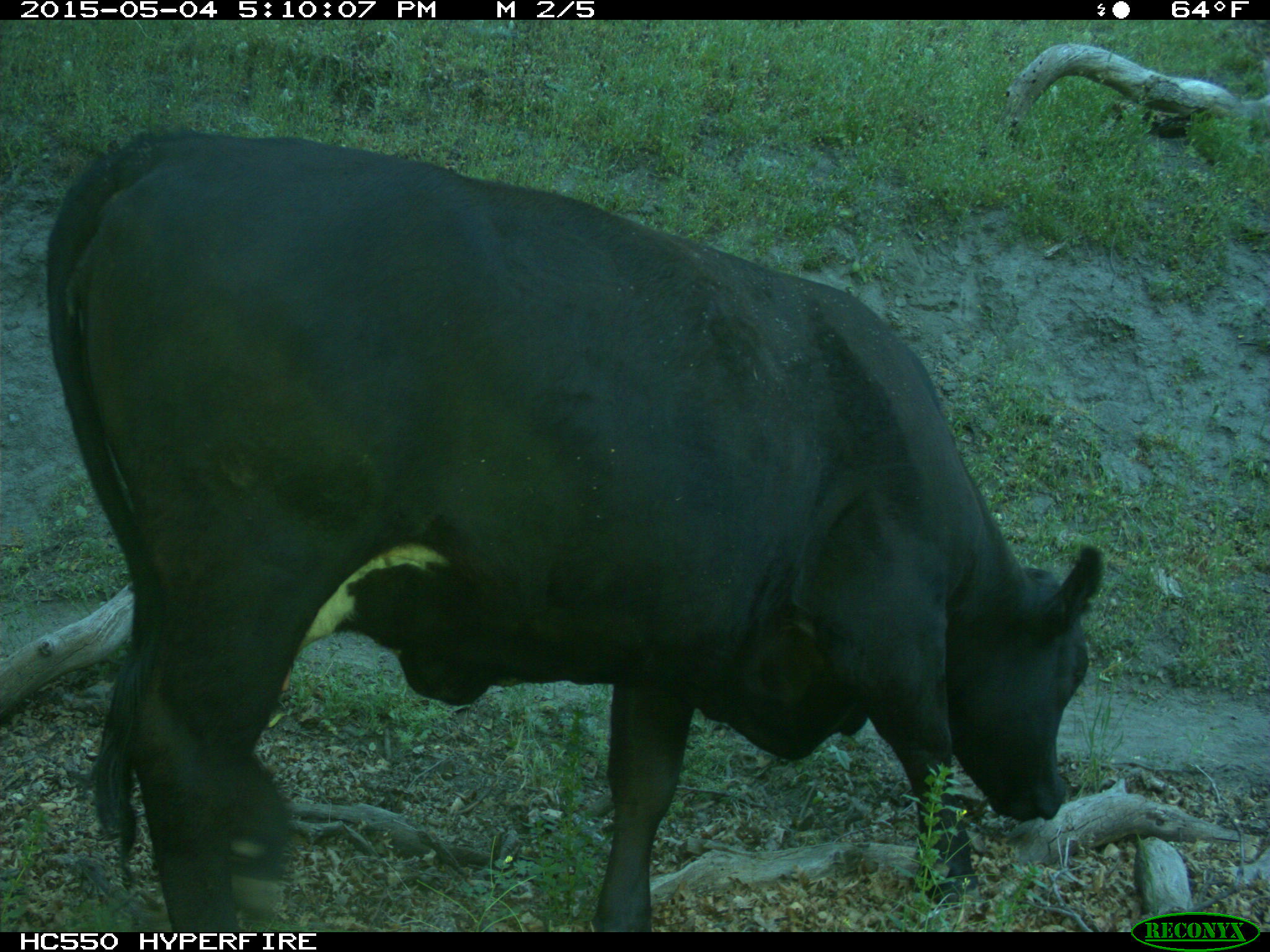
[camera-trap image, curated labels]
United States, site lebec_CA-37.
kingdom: Animalia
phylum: Chordata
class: Mammalia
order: Artiodactyla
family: Bovidae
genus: Bos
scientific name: Bos taurus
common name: domestic cow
Bos taurus (domestic cow).